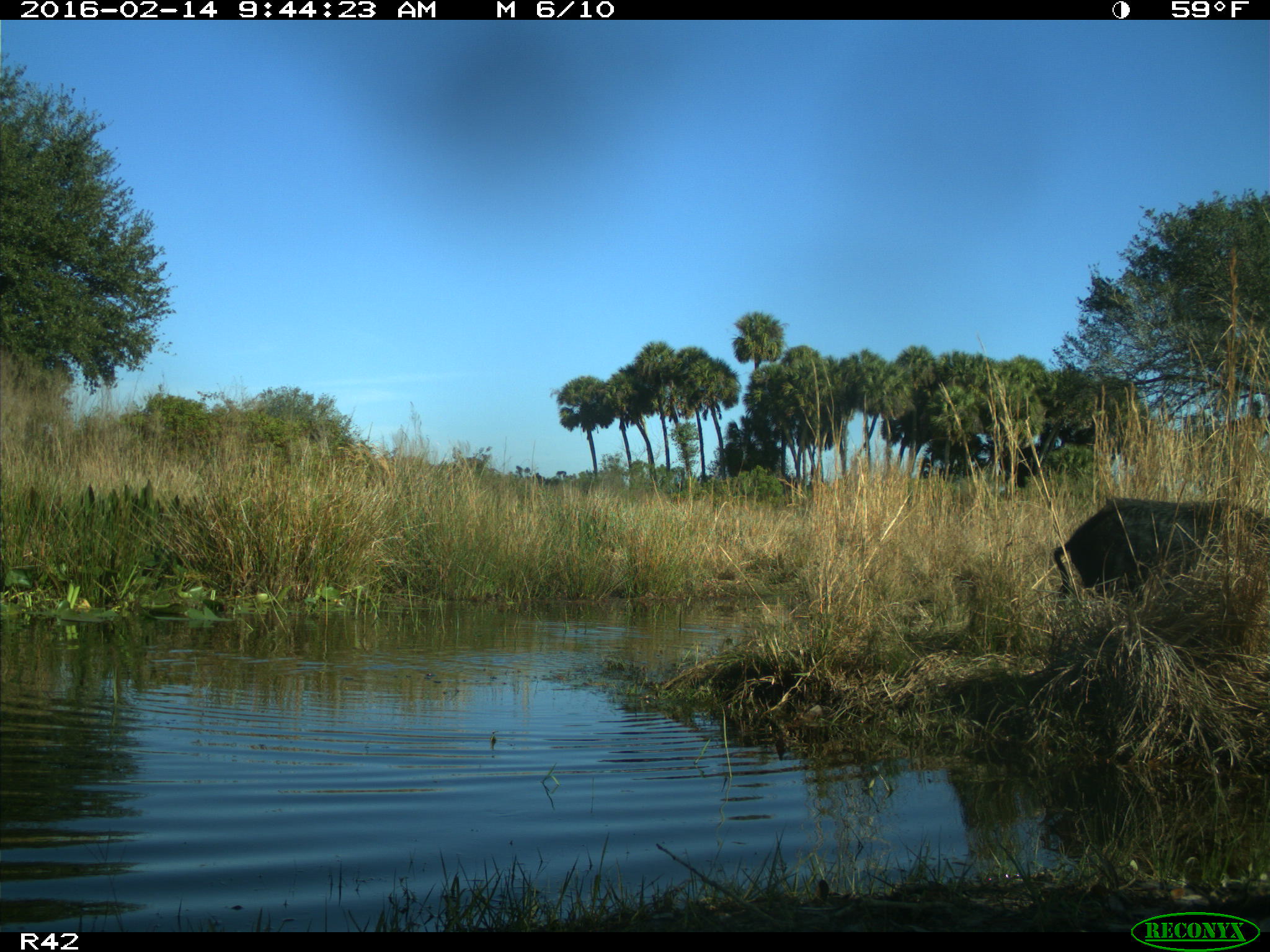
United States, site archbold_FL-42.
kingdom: Animalia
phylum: Chordata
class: Mammalia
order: Artiodactyla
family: Suidae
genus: Sus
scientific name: Sus scrofa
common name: wild boar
Sus scrofa (wild boar).